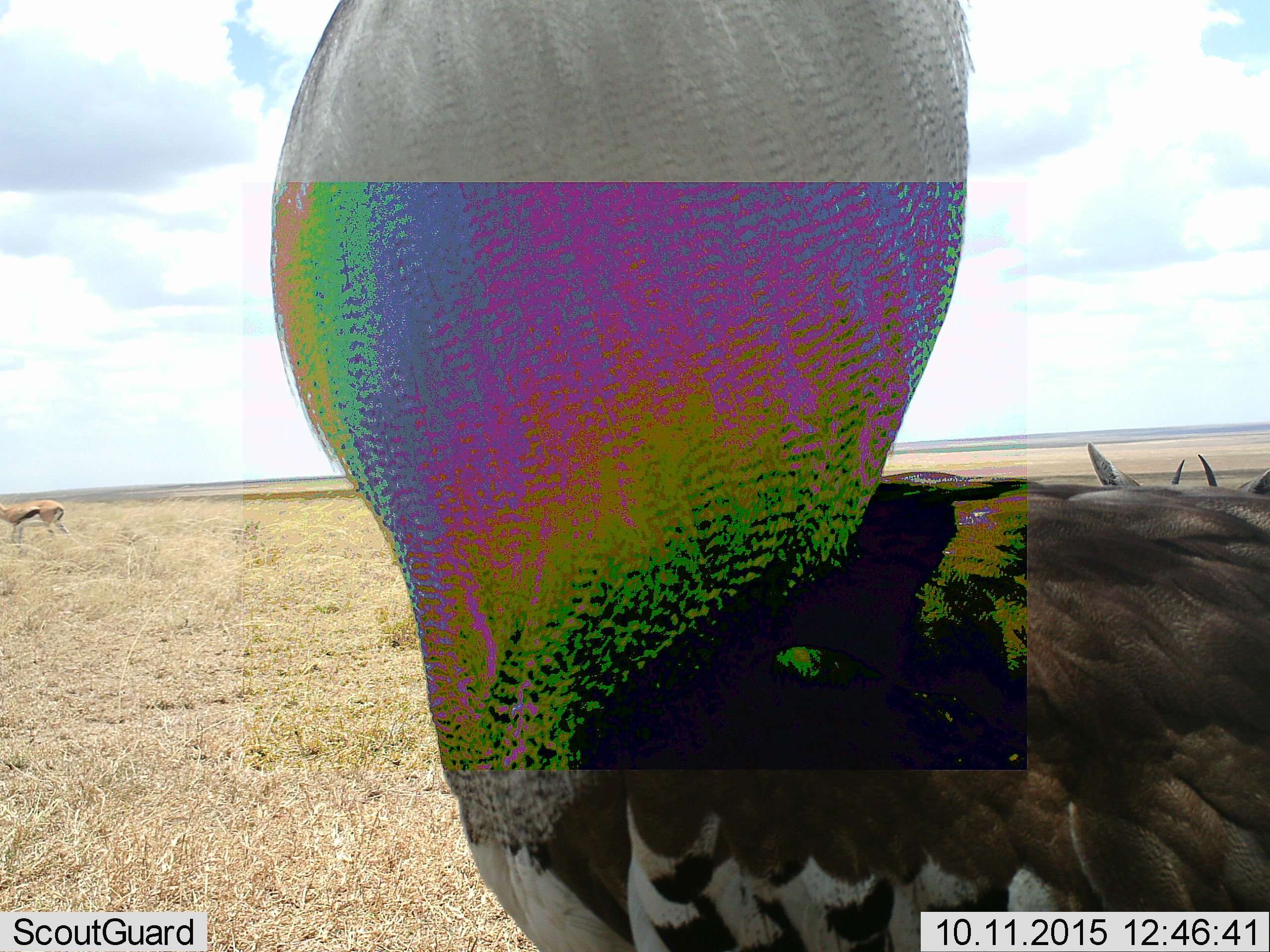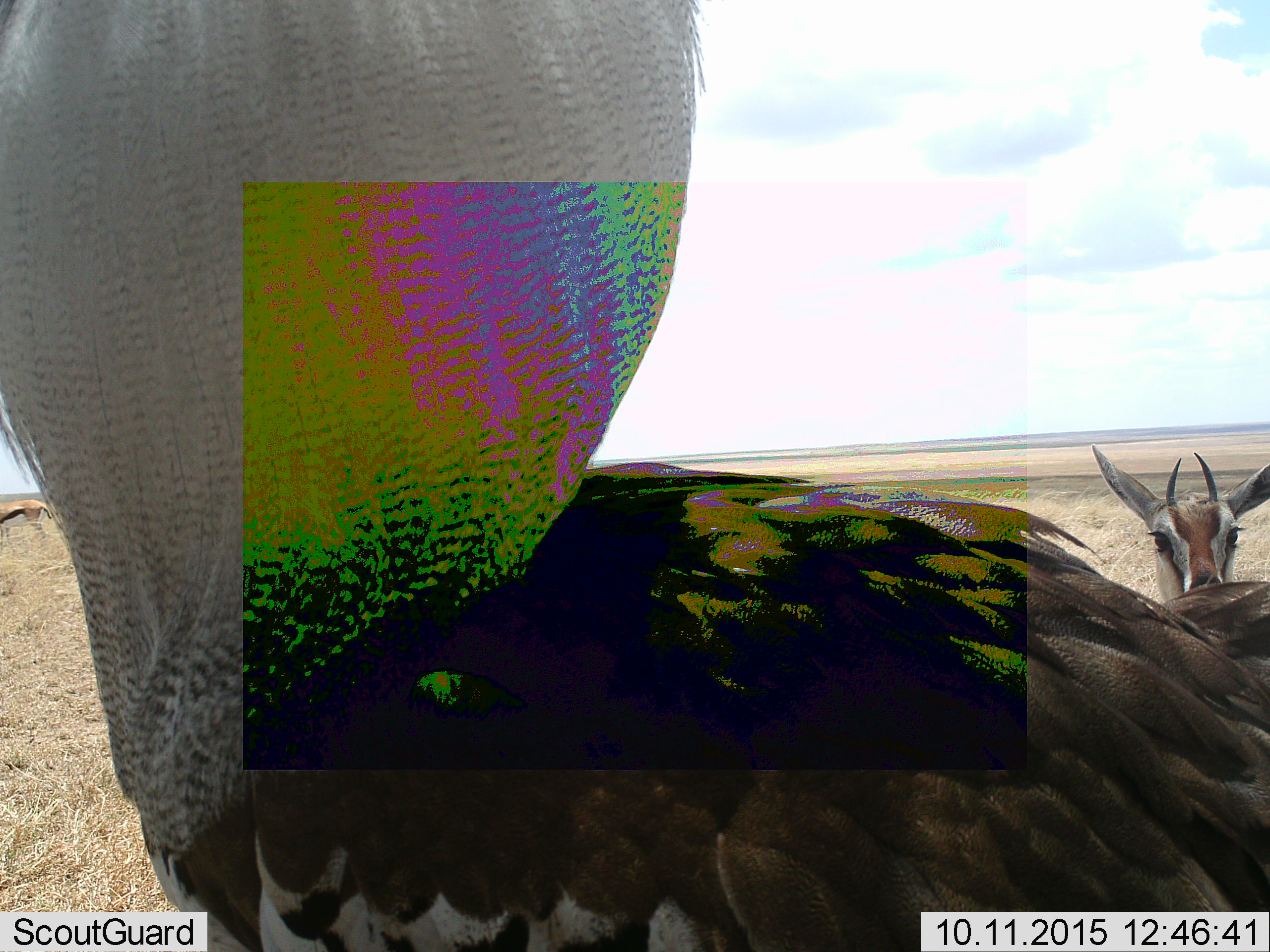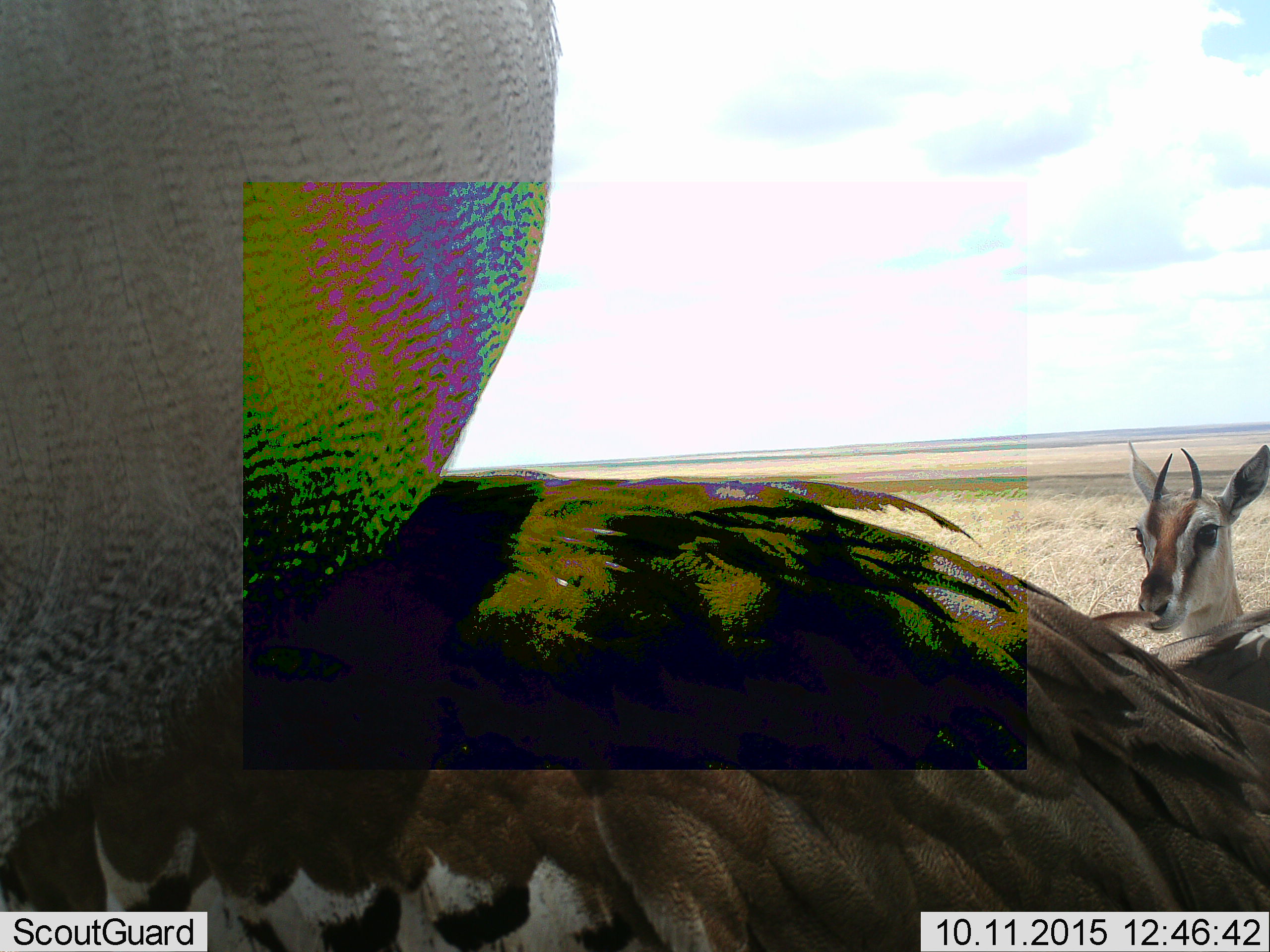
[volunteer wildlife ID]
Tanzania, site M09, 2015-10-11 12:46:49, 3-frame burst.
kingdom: Animalia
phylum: Chordata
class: Mammalia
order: Artiodactyla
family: Bovidae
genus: Eudorcas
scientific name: Eudorcas thomsonii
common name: thomson's gazelle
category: gazellethomsons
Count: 2.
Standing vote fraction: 100%.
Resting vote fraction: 0%.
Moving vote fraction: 29%.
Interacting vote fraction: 14%.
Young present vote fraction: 0%.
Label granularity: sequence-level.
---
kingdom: Animalia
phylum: Chordata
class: Aves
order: Otidiformes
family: Otididae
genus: Ardeotis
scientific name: Ardeotis kori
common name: kori bustard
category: koribustard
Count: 1.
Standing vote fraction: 40%.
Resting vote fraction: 0%.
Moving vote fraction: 80%.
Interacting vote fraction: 0%.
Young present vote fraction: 0%.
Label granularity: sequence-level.